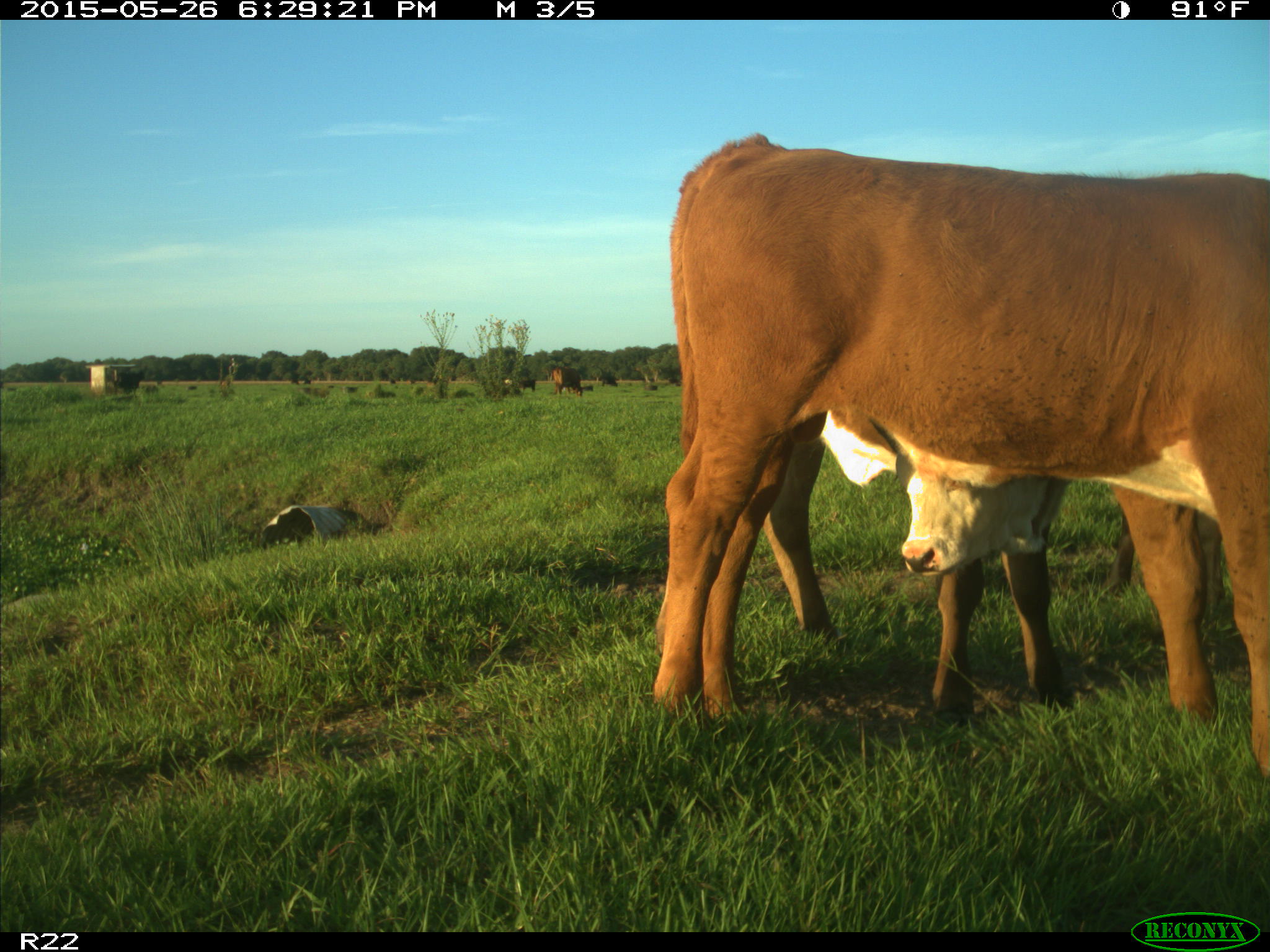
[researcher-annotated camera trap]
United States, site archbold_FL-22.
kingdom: Animalia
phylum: Chordata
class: Mammalia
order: Artiodactyla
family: Bovidae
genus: Bos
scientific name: Bos taurus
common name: domestic cow